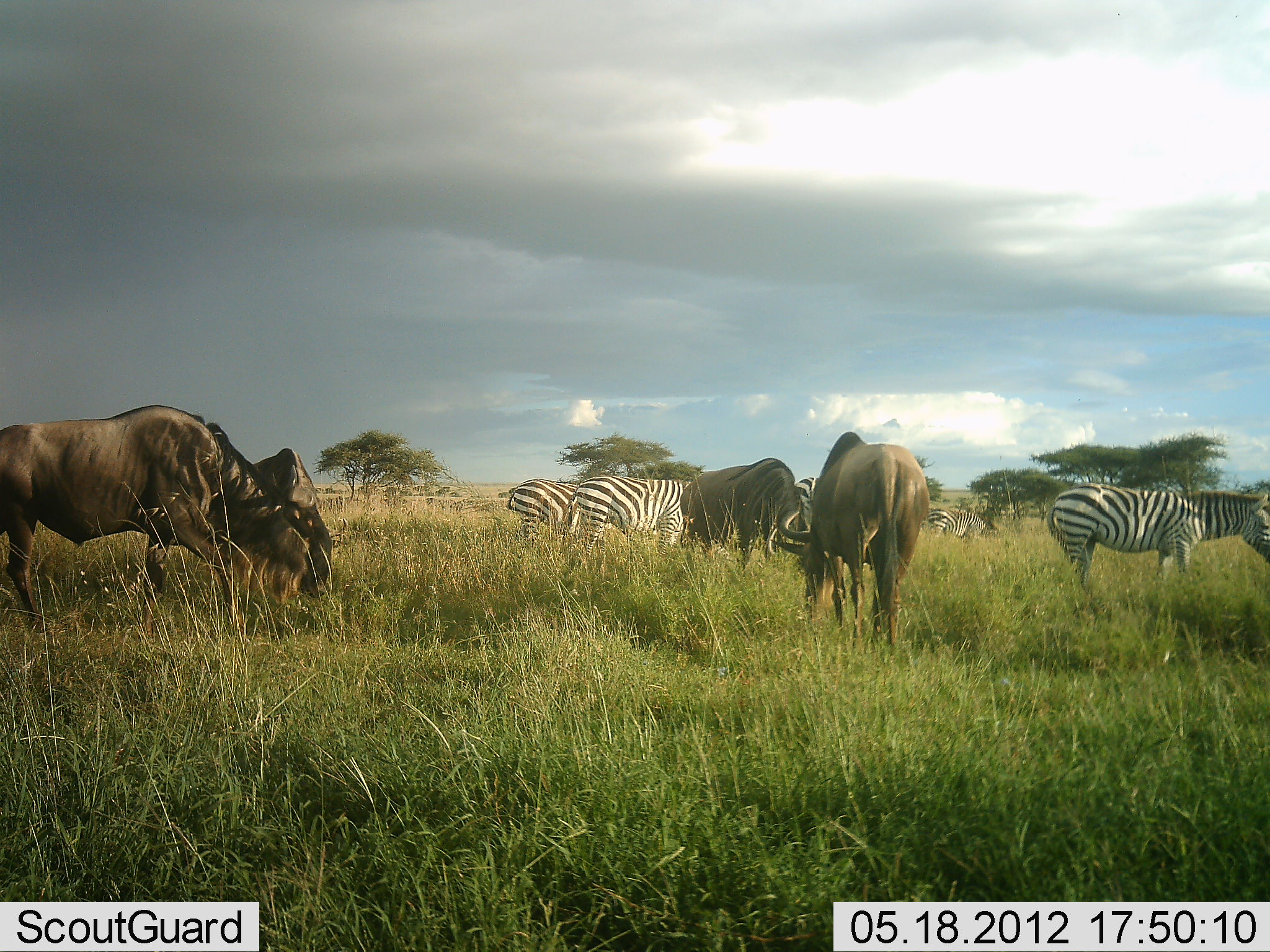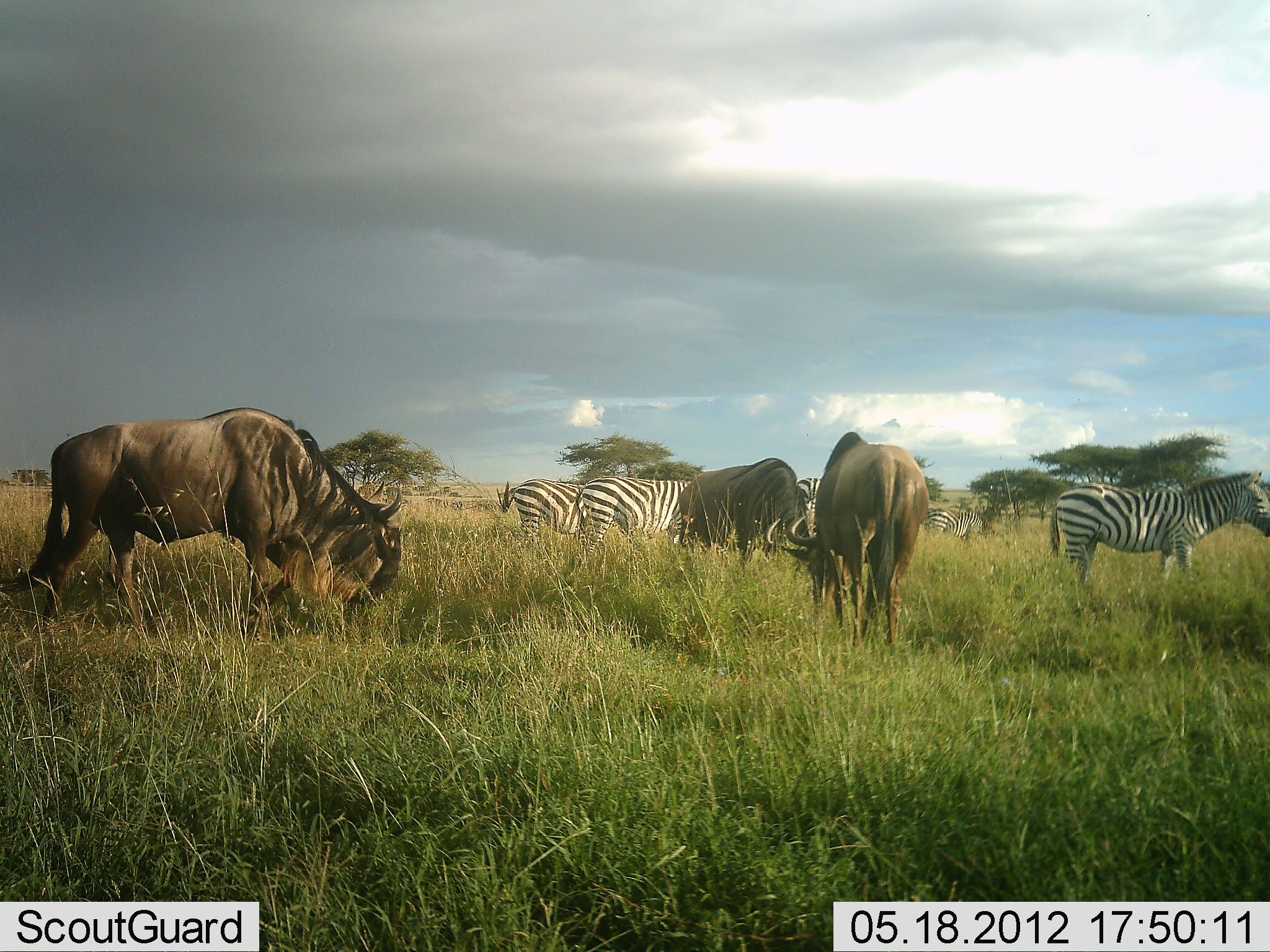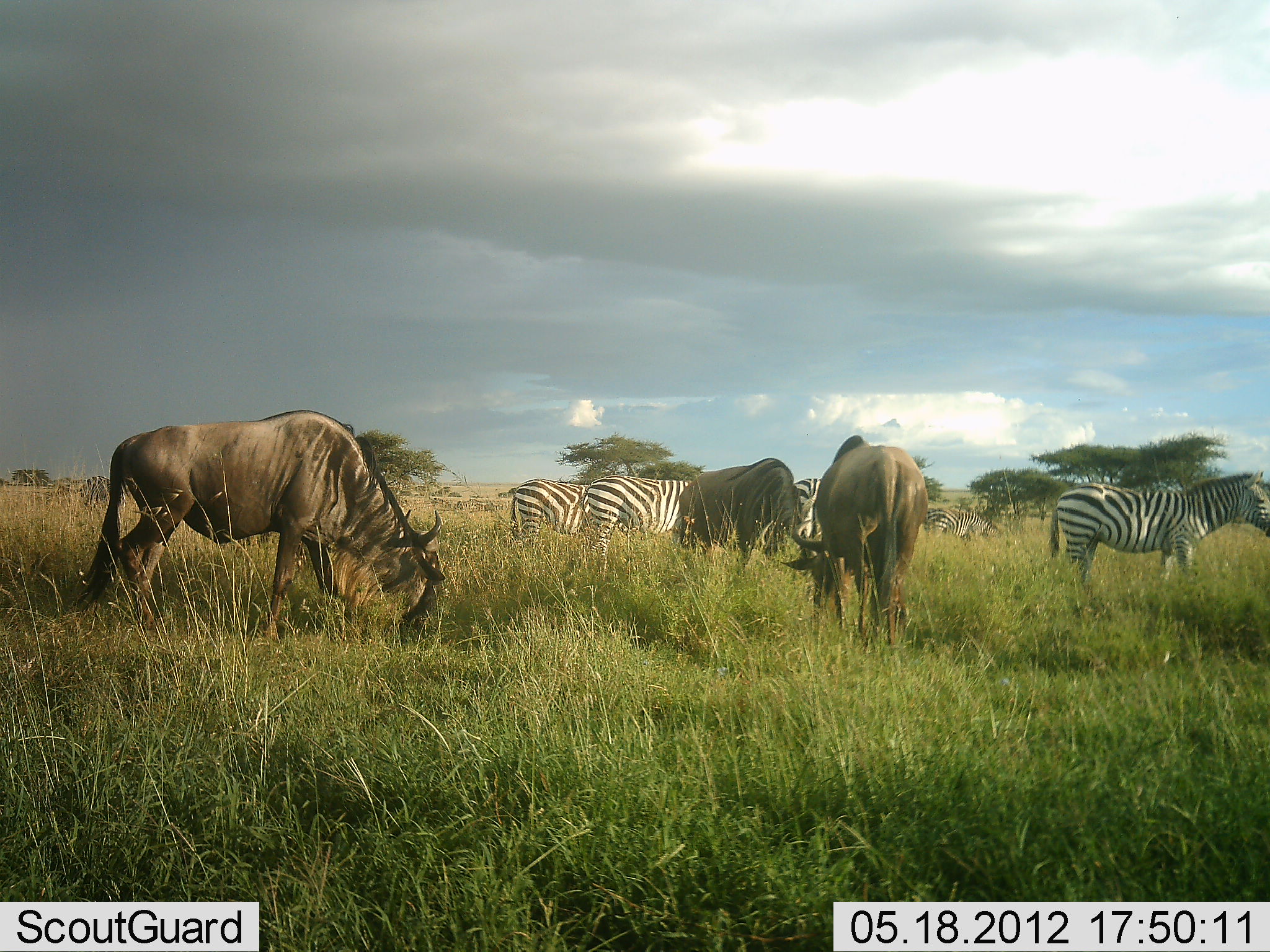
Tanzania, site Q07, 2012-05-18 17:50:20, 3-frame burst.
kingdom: Animalia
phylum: Chordata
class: Mammalia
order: Artiodactyla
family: Bovidae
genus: Connochaetes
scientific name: Connochaetes taurinus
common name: blue wildebeest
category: wildebeest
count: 3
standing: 20%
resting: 0%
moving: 10%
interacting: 0%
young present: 0%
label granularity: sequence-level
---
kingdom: Animalia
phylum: Chordata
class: Mammalia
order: Perissodactyla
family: Equidae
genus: Equus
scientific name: Equus quagga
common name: plains zebra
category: zebra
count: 5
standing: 80%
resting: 0%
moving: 10%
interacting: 0%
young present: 0%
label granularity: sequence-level